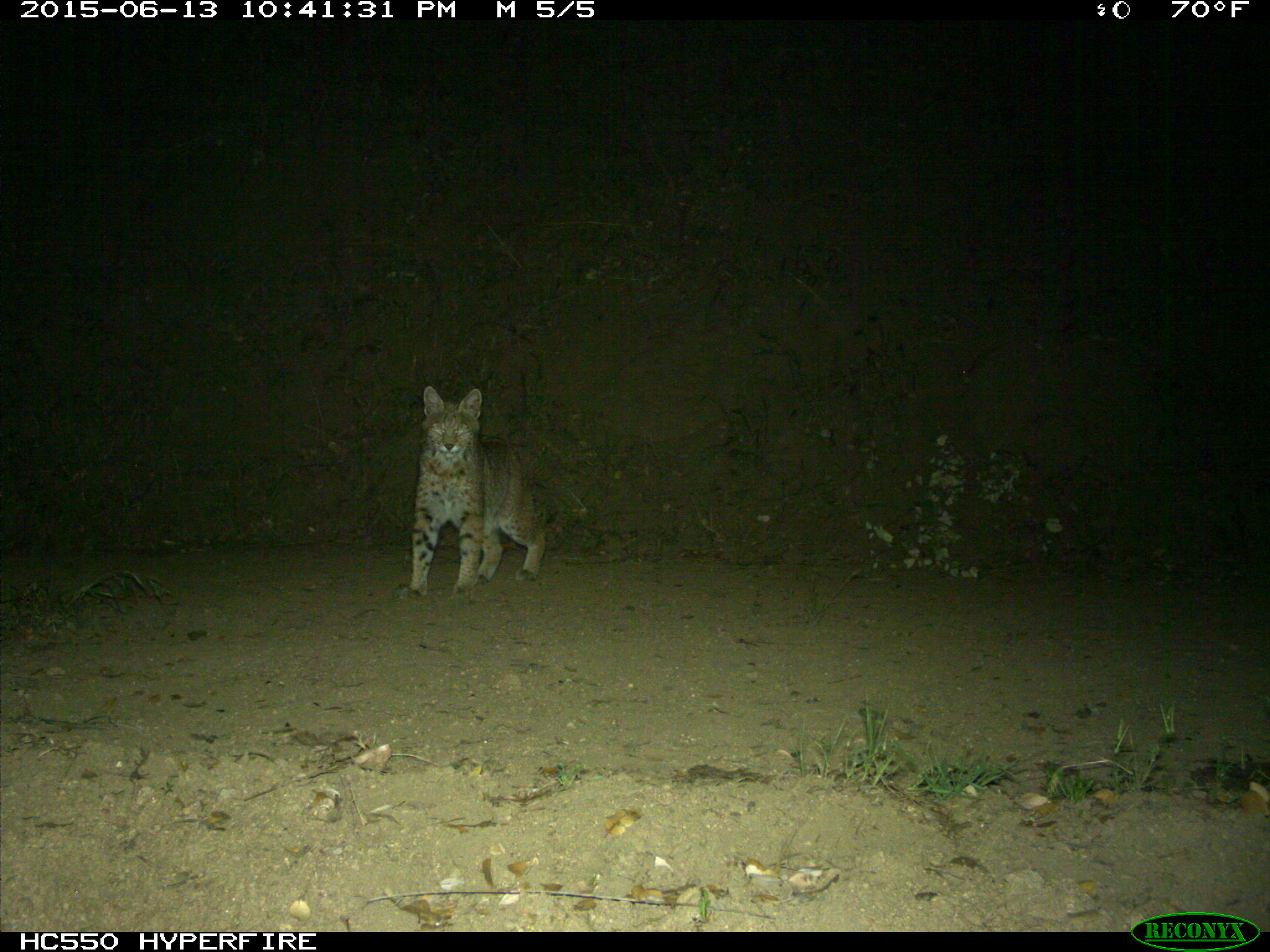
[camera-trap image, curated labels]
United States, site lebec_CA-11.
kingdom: Animalia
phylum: Chordata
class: Mammalia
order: Carnivora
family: Felidae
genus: Lynx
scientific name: Lynx rufus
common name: bobcat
Lynx rufus (bobcat).